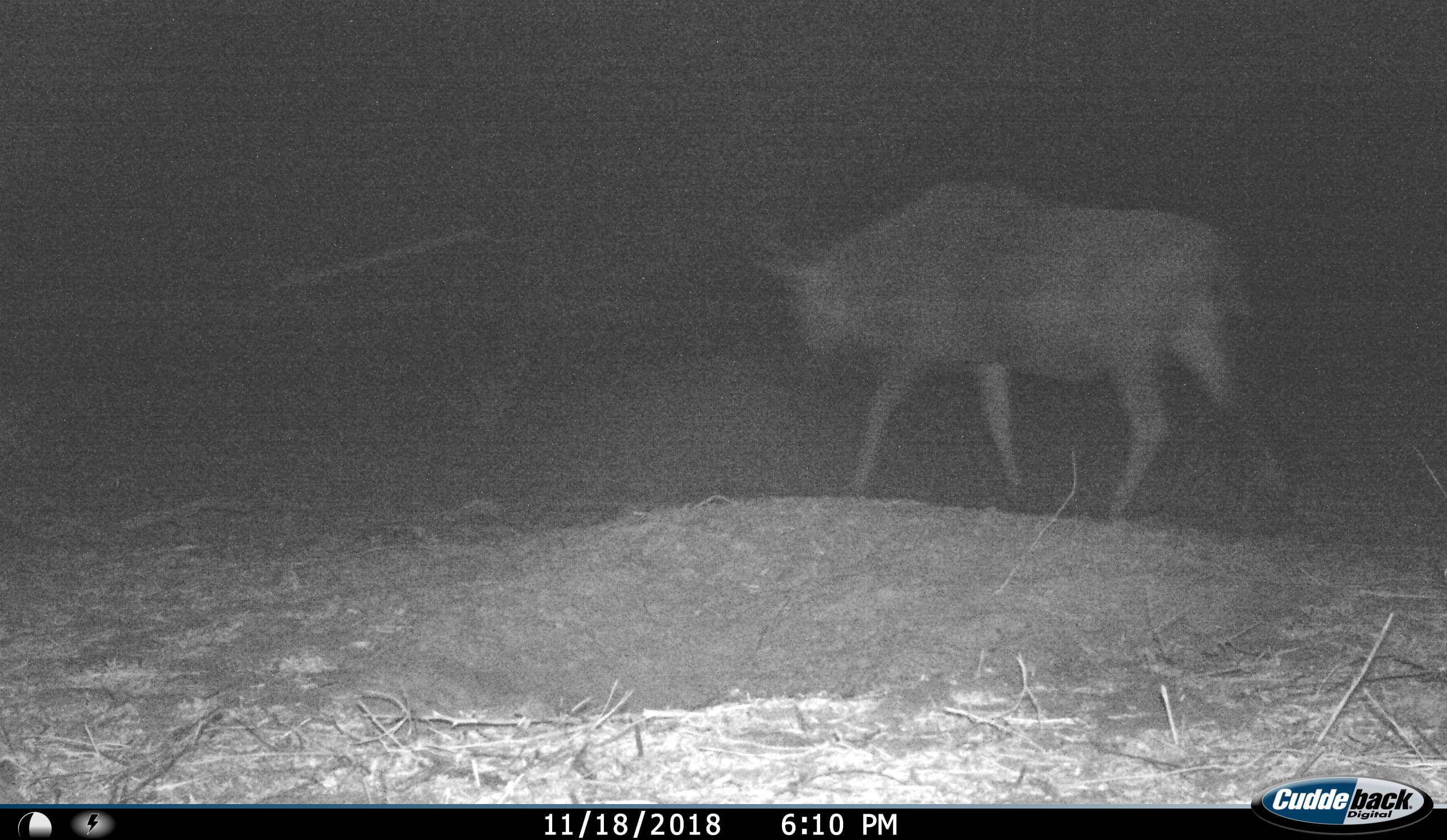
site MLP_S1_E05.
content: unidentified animal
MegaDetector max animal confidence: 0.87